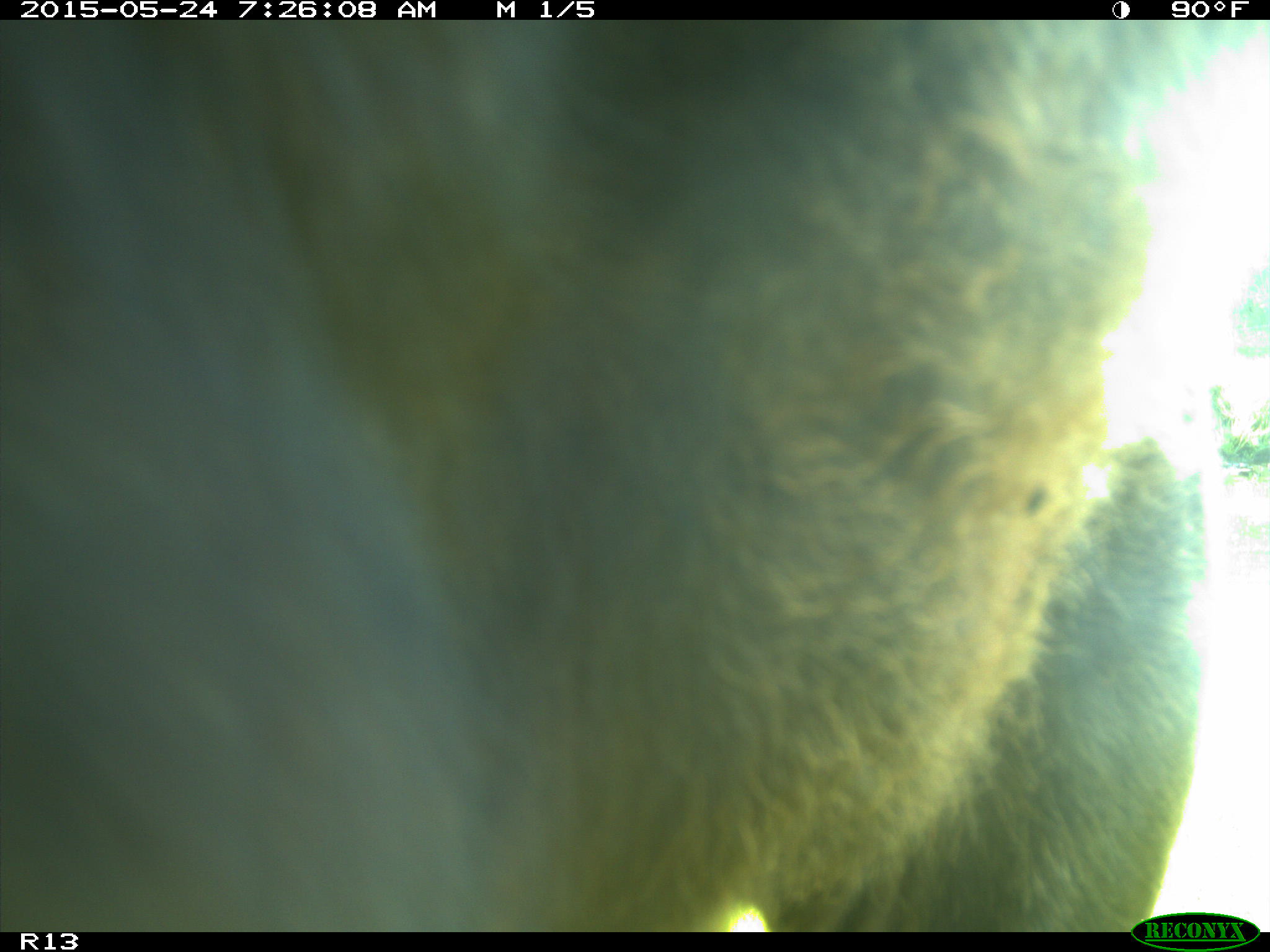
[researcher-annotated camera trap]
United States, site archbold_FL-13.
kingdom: Animalia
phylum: Chordata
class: Mammalia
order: Artiodactyla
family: Bovidae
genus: Bos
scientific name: Bos taurus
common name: domestic cow